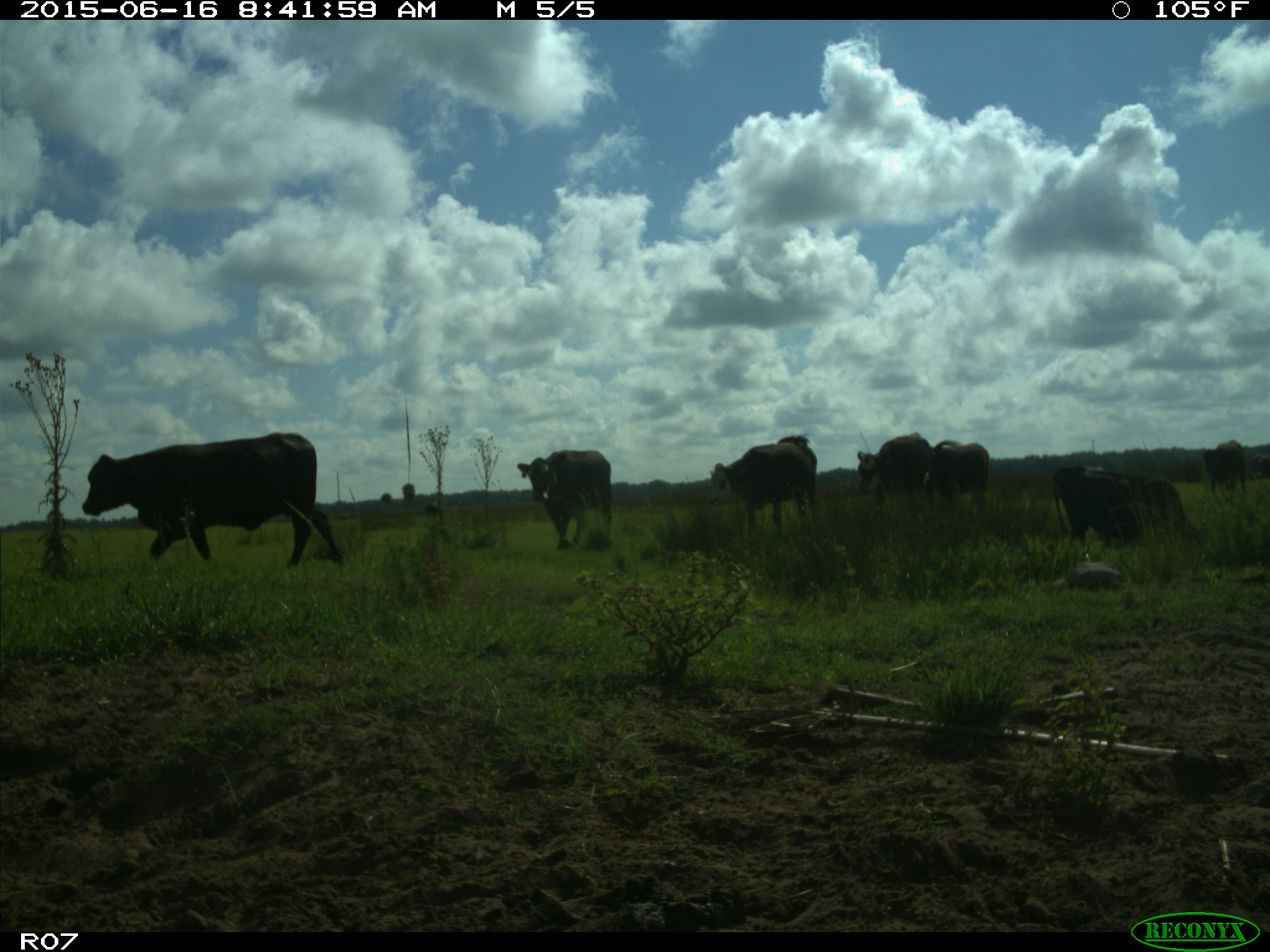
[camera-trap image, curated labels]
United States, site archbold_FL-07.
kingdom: Animalia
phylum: Chordata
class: Mammalia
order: Artiodactyla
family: Bovidae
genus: Bos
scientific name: Bos taurus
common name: domestic cow